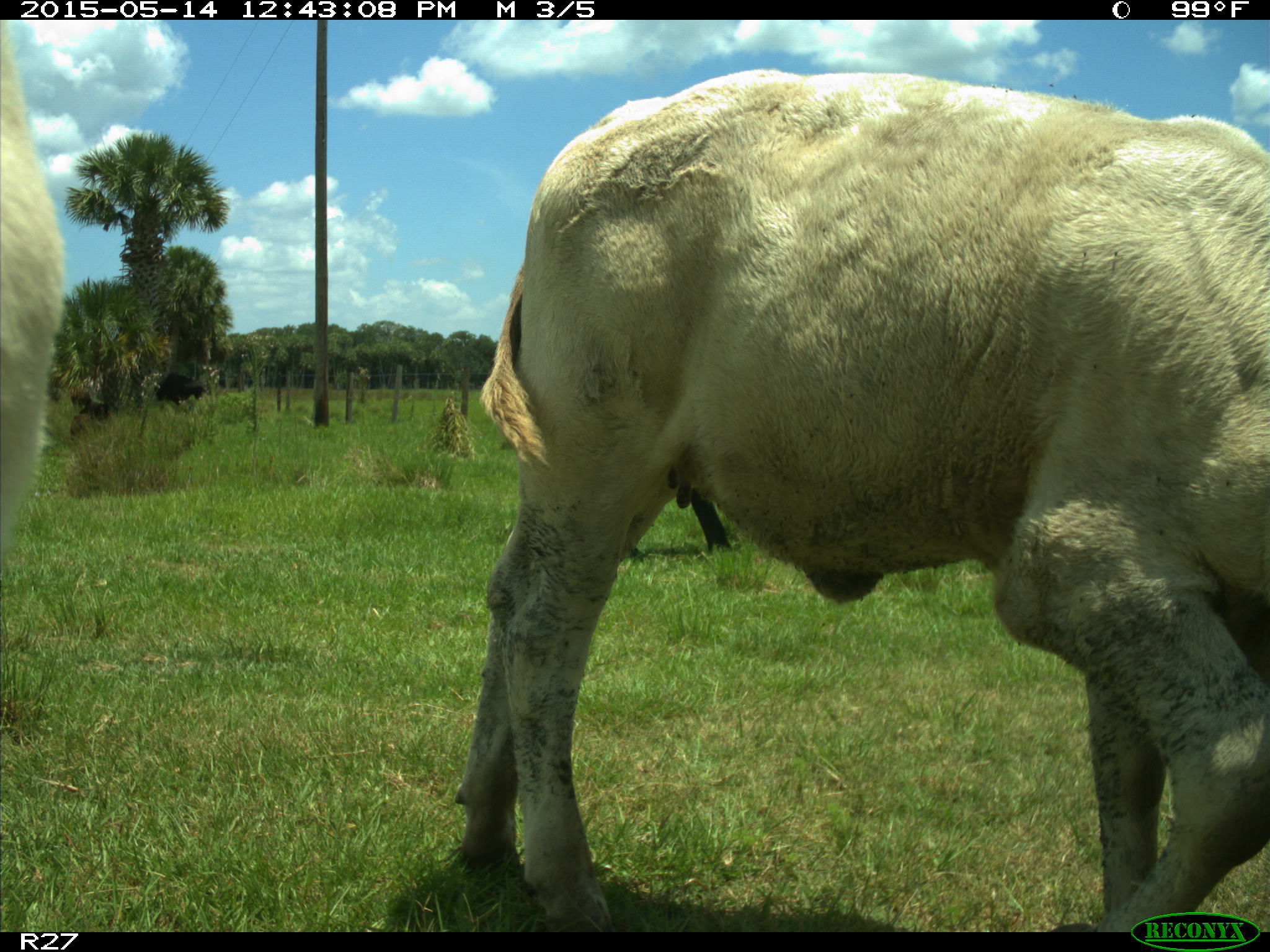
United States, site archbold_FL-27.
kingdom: Animalia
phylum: Chordata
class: Mammalia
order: Artiodactyla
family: Bovidae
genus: Bos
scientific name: Bos taurus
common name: domestic cow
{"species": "Bos taurus (domestic cow)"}